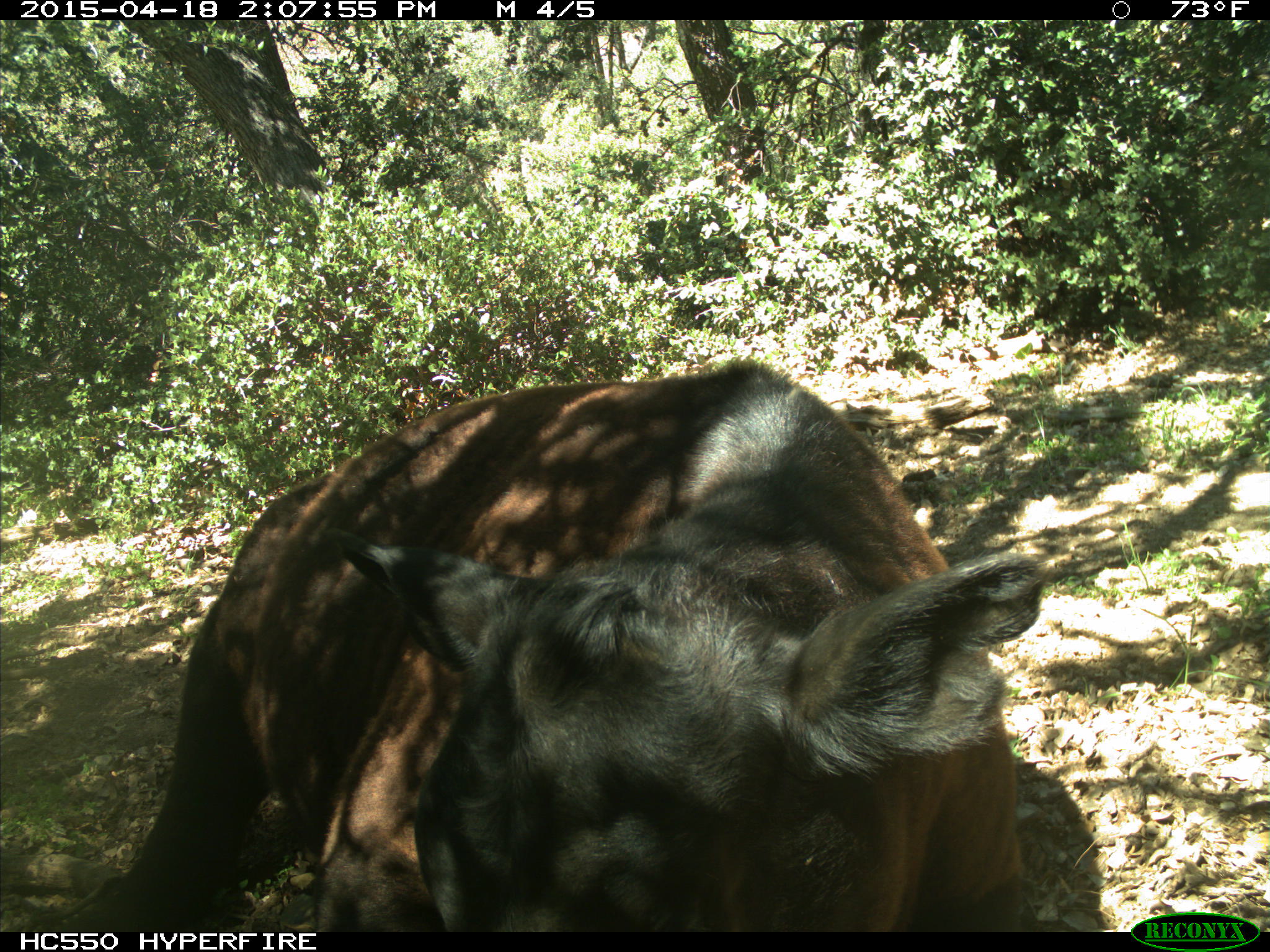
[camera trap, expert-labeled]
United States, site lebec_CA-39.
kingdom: Animalia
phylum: Chordata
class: Mammalia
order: Artiodactyla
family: Bovidae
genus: Bos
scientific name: Bos taurus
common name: domestic cow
Bos taurus (domestic cow).